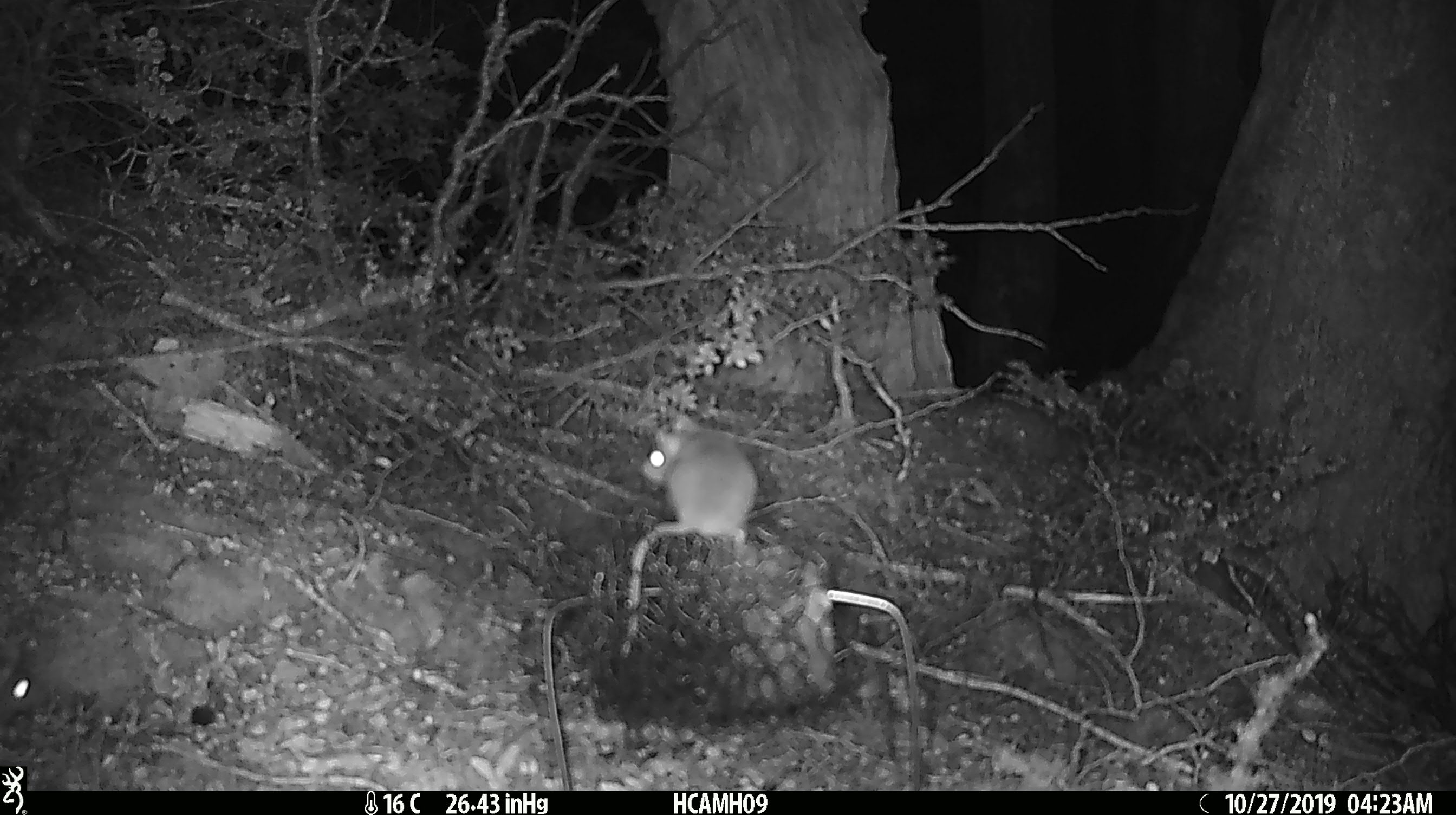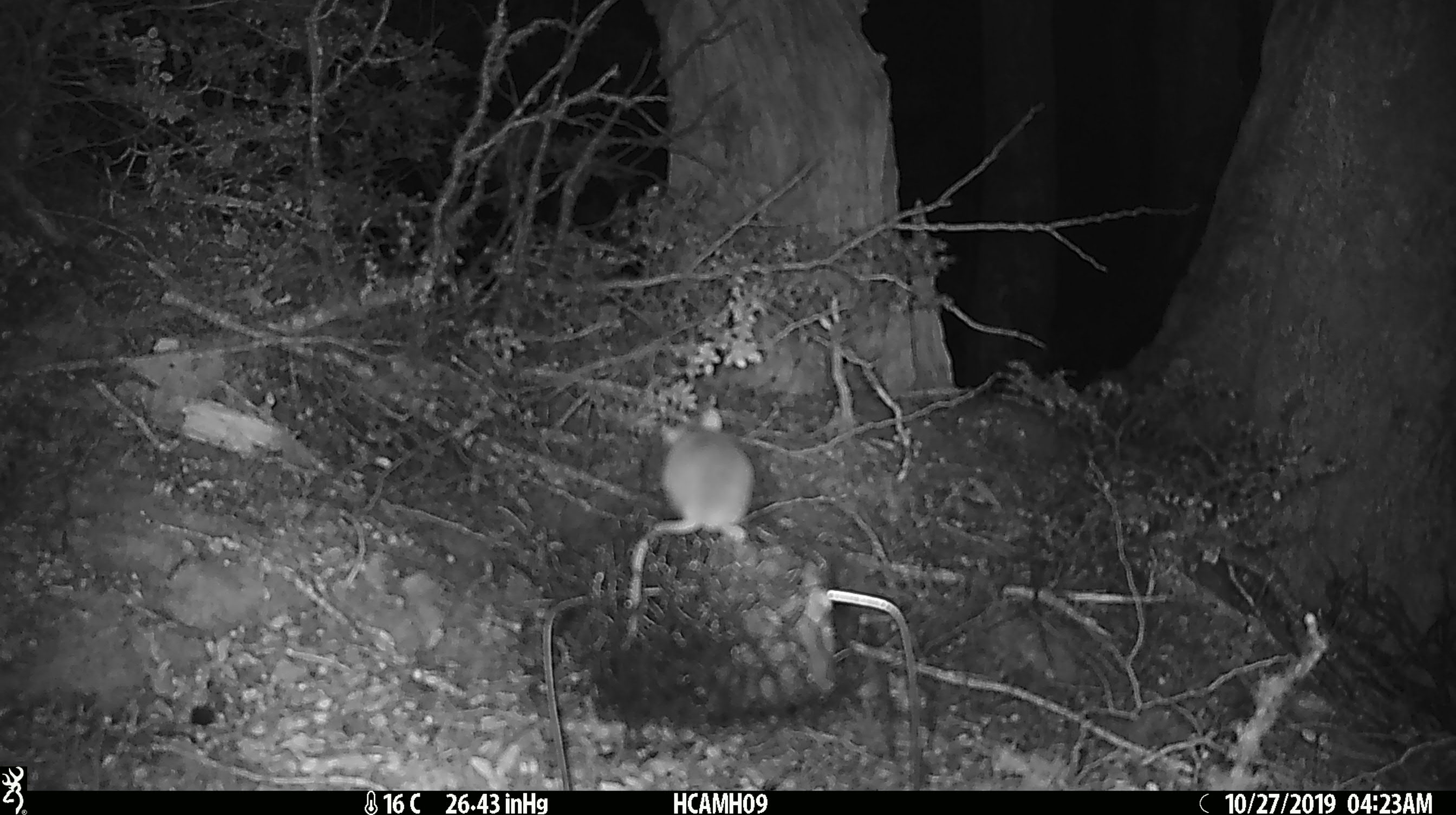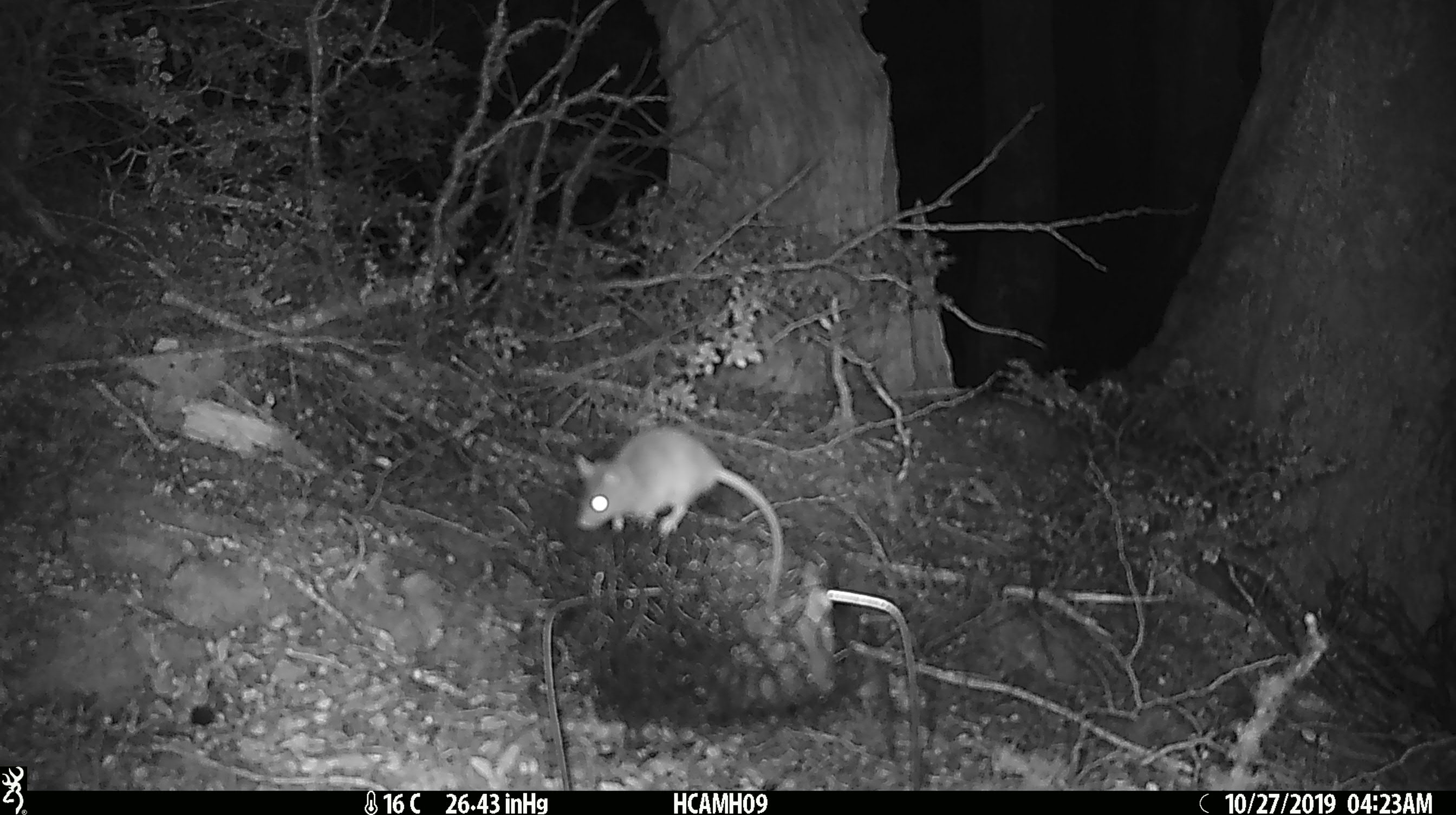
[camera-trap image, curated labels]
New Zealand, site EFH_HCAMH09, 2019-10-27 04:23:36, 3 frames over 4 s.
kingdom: Animalia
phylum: Chordata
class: Mammalia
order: Rodentia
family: Muridae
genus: Mus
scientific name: Mus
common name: mouse